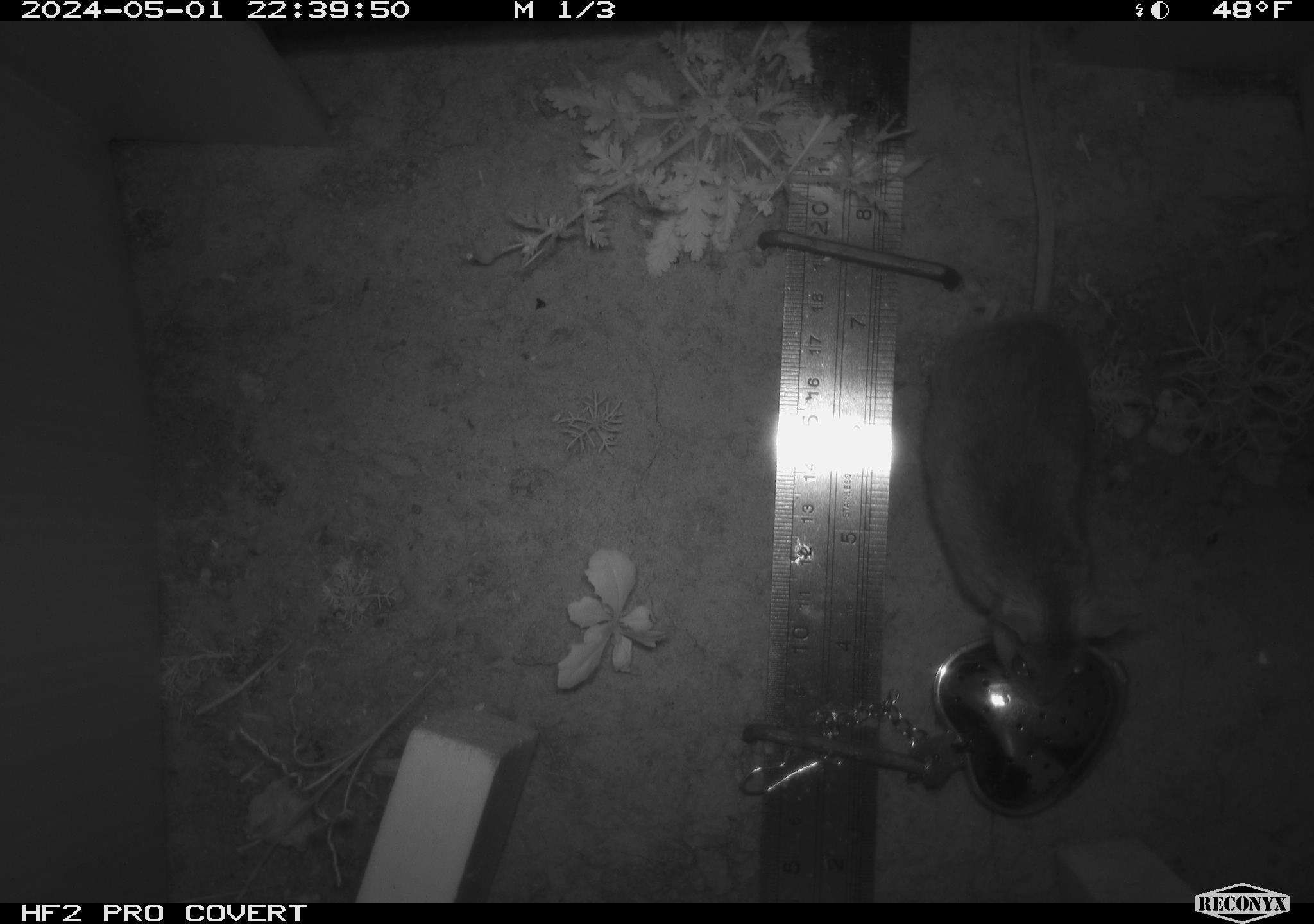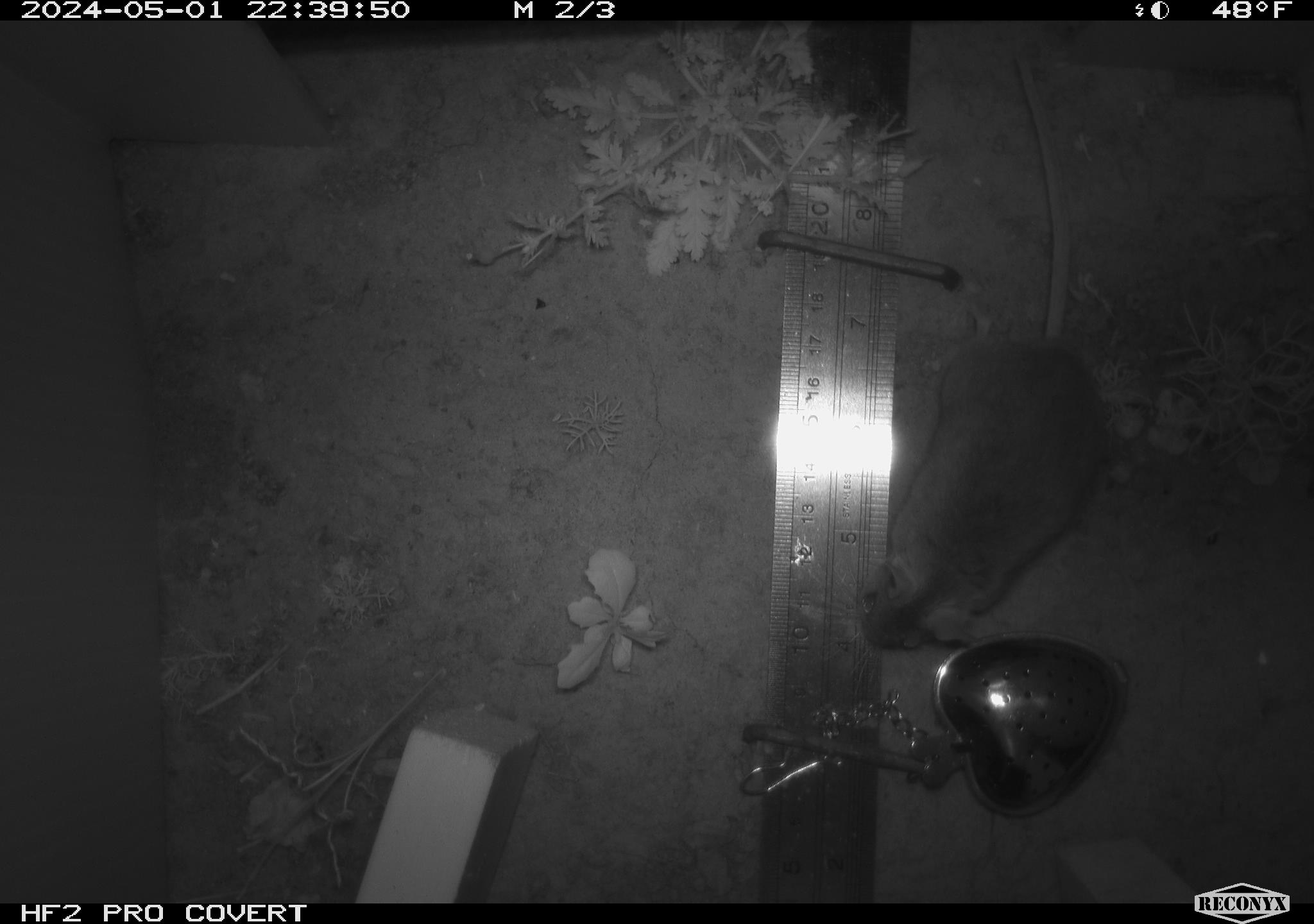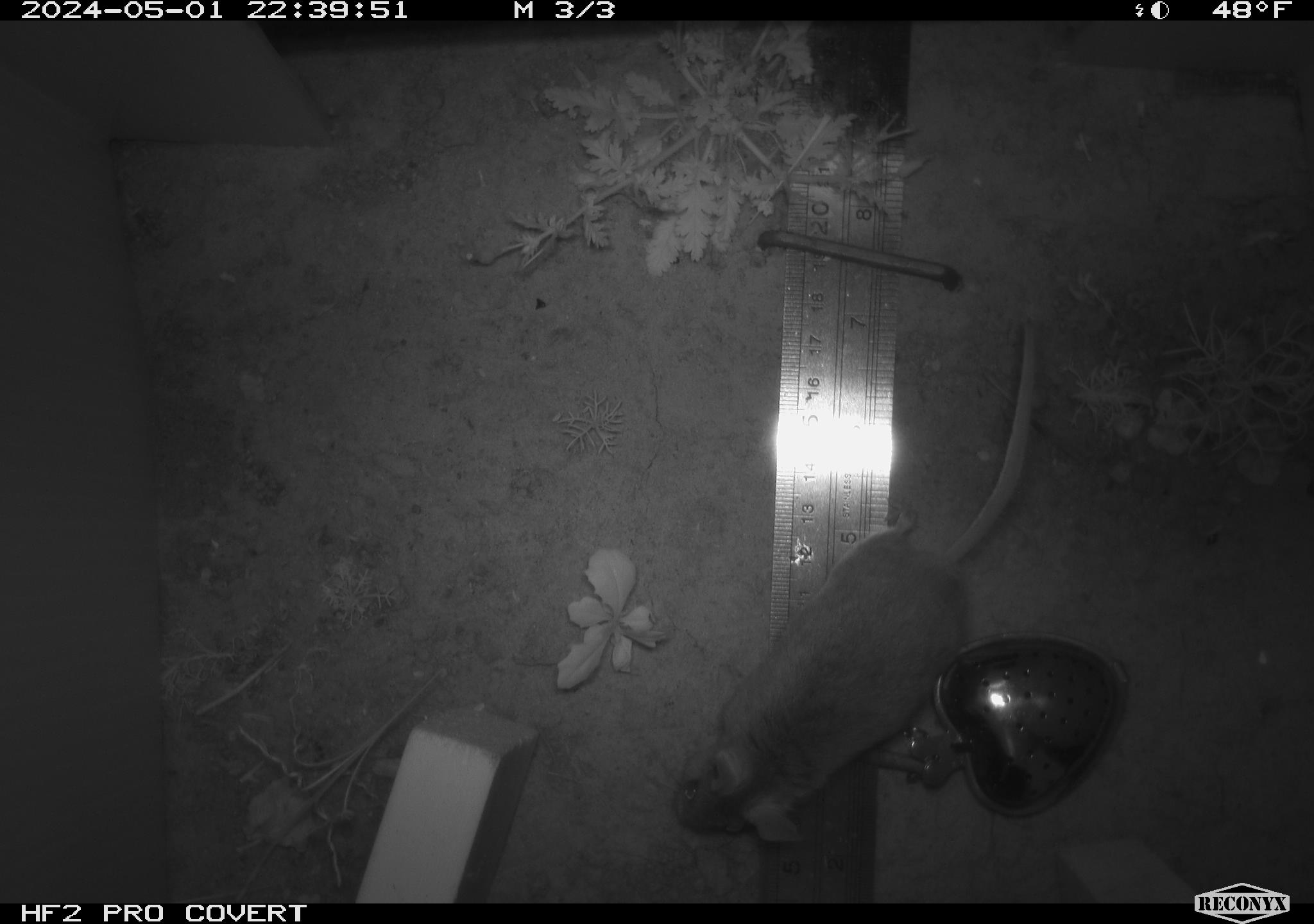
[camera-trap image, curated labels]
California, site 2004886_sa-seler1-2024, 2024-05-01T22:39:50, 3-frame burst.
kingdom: Animalia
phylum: Chordata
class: Mammalia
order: Rodentia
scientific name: Rodentia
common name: mouse species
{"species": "mouse species (Rodentia)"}